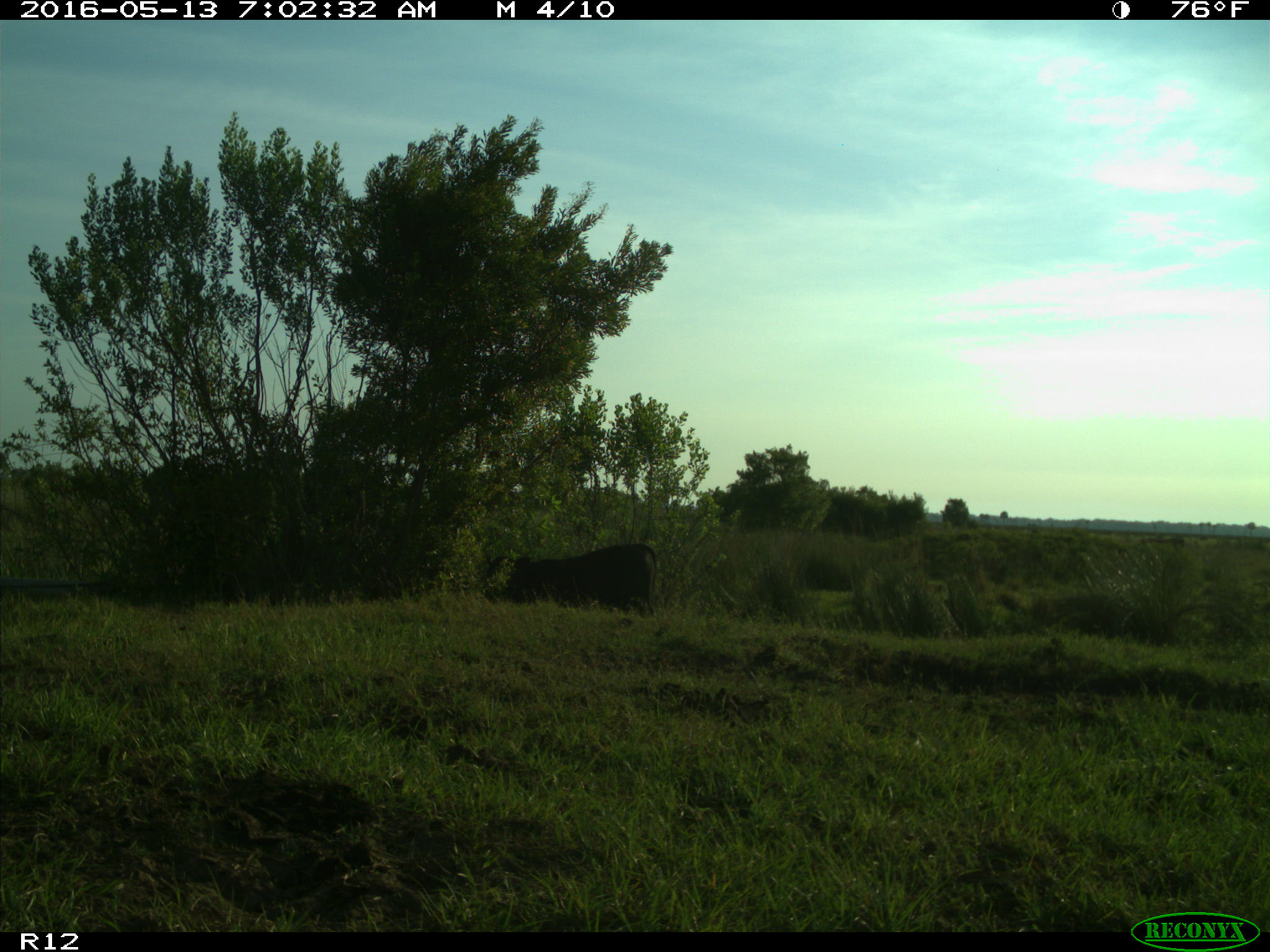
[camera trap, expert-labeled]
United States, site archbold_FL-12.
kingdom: Animalia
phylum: Chordata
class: Mammalia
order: Artiodactyla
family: Bovidae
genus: Bos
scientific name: Bos taurus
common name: domestic cow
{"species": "Bos taurus (domestic cow)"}